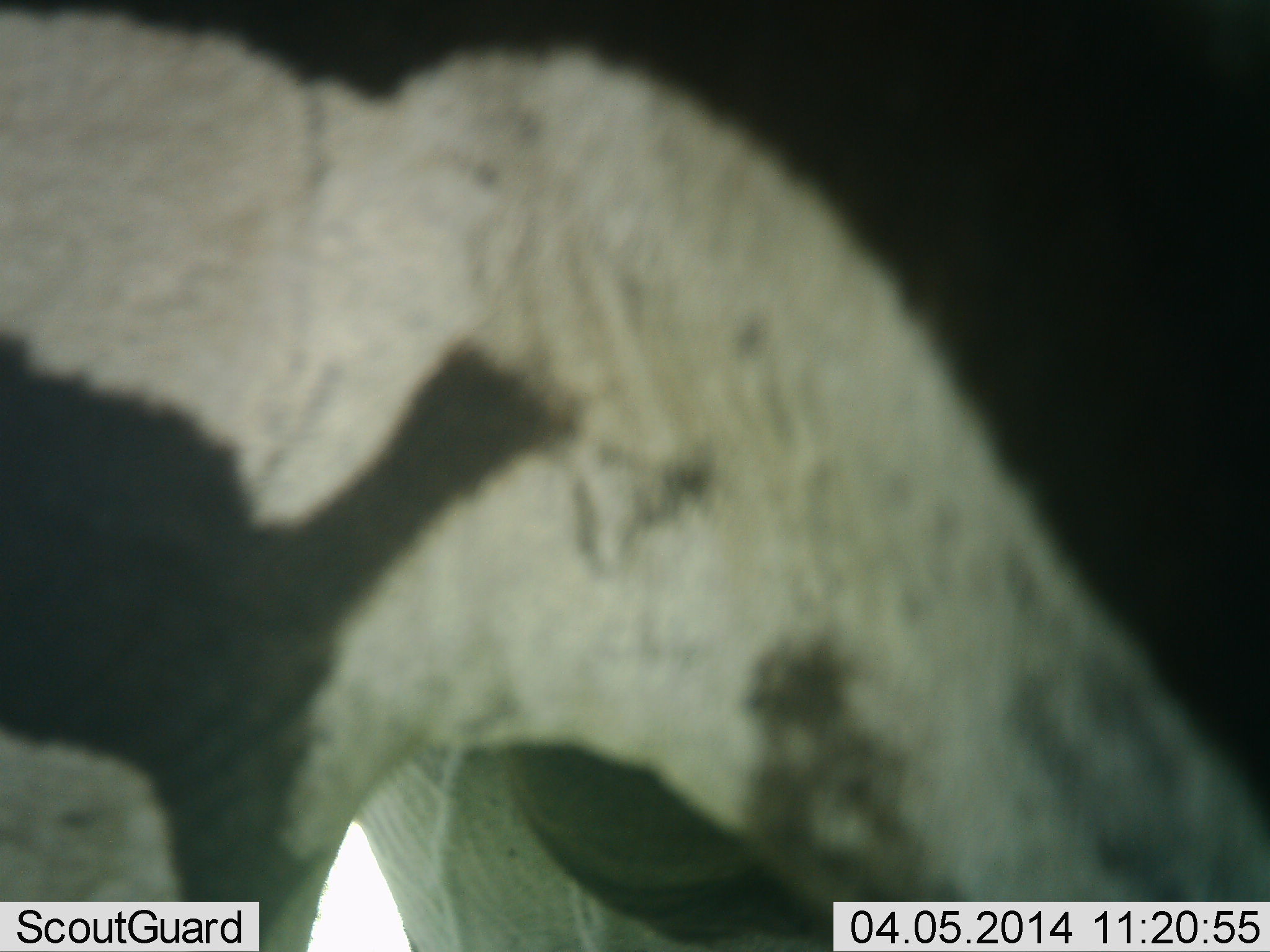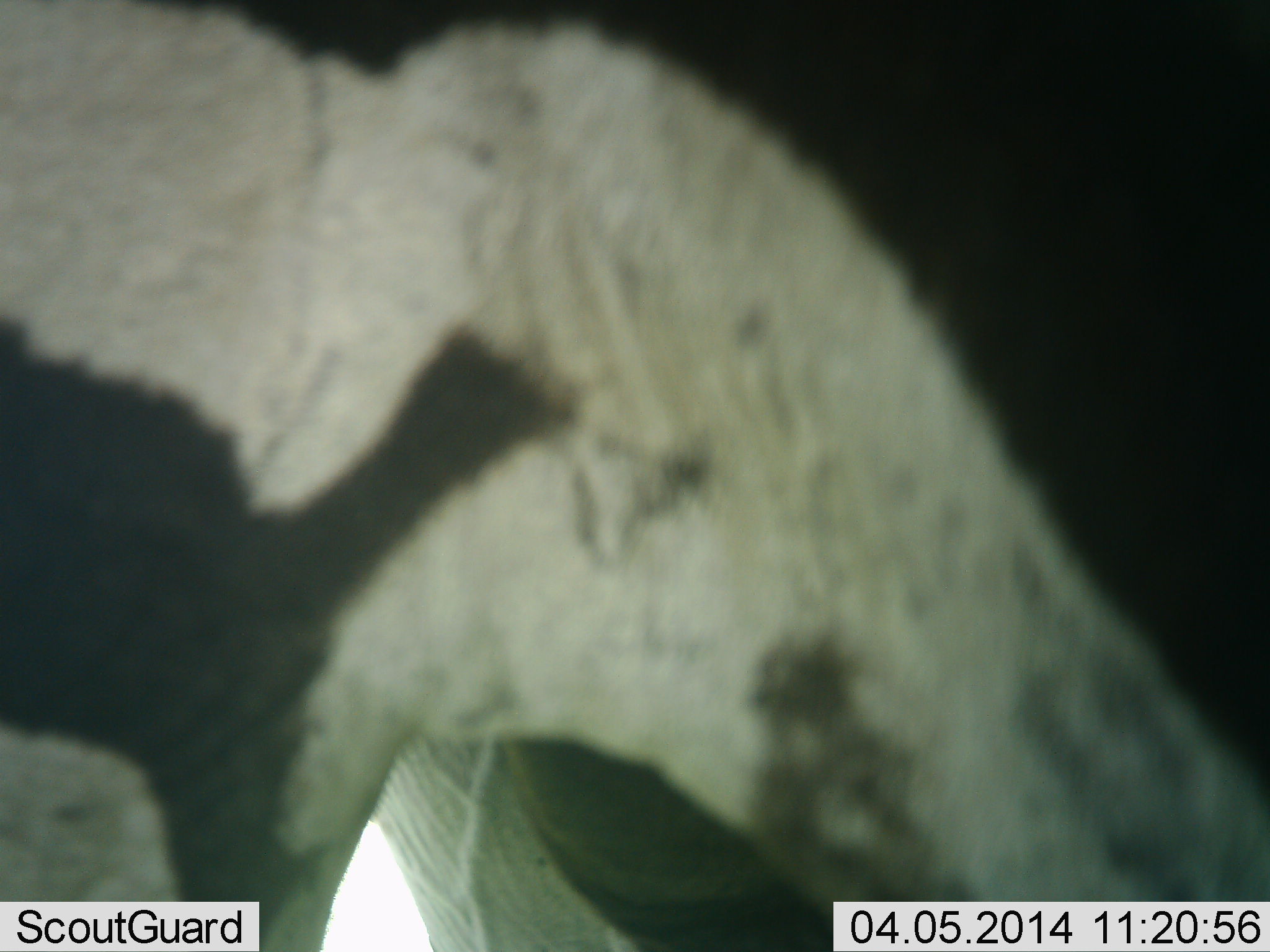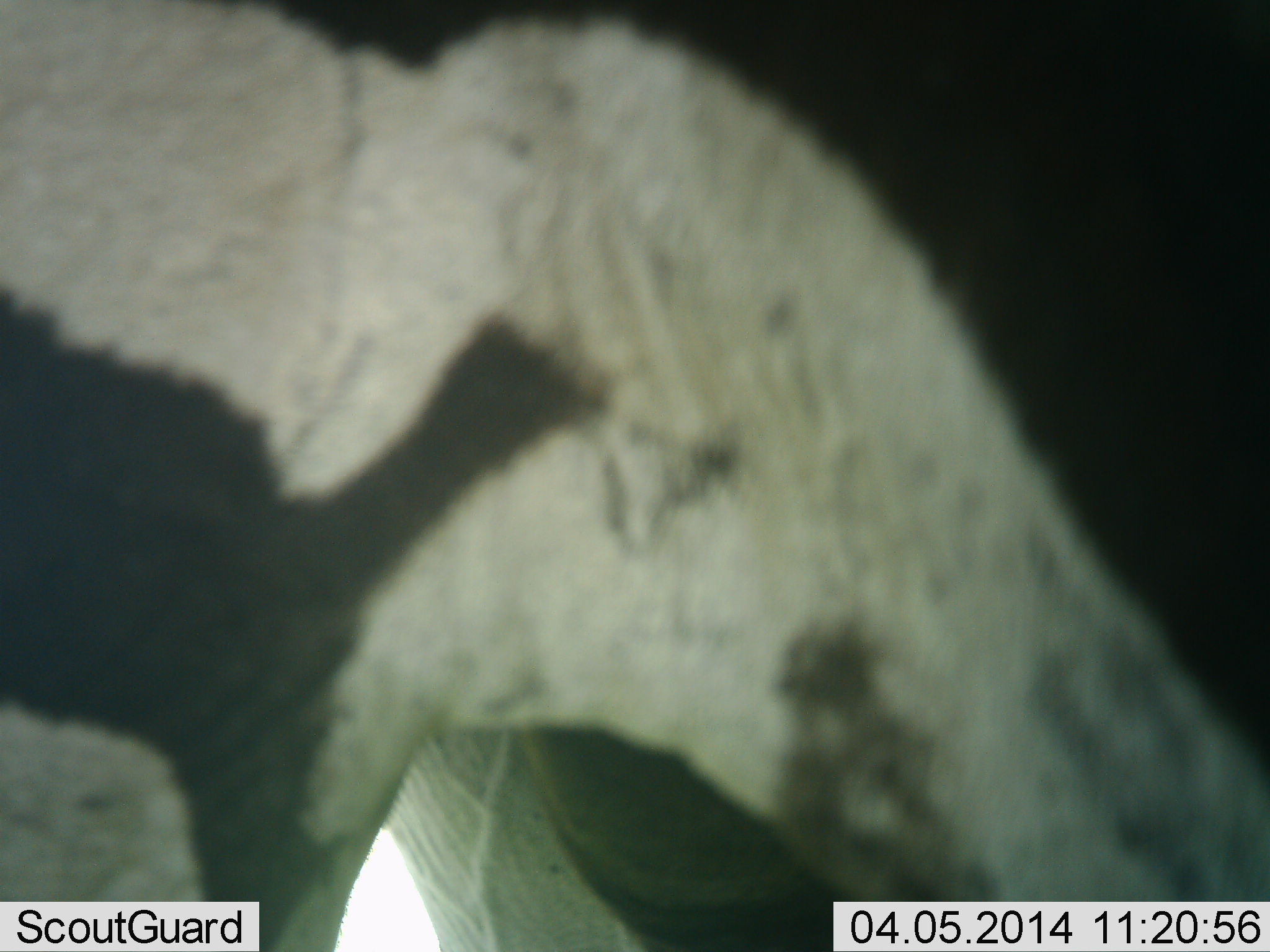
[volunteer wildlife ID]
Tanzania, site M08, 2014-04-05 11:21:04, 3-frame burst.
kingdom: Animalia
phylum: Chordata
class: Mammalia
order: Perissodactyla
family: Equidae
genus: Equus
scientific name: Equus quagga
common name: plains zebra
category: zebra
Zebra (plains zebra) (Equus quagga), count 1. Behavior (volunteer vote fractions): standing 100%, resting 0%, moving 7%, interacting 0%. Young present (vote fraction): 0%. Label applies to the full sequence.